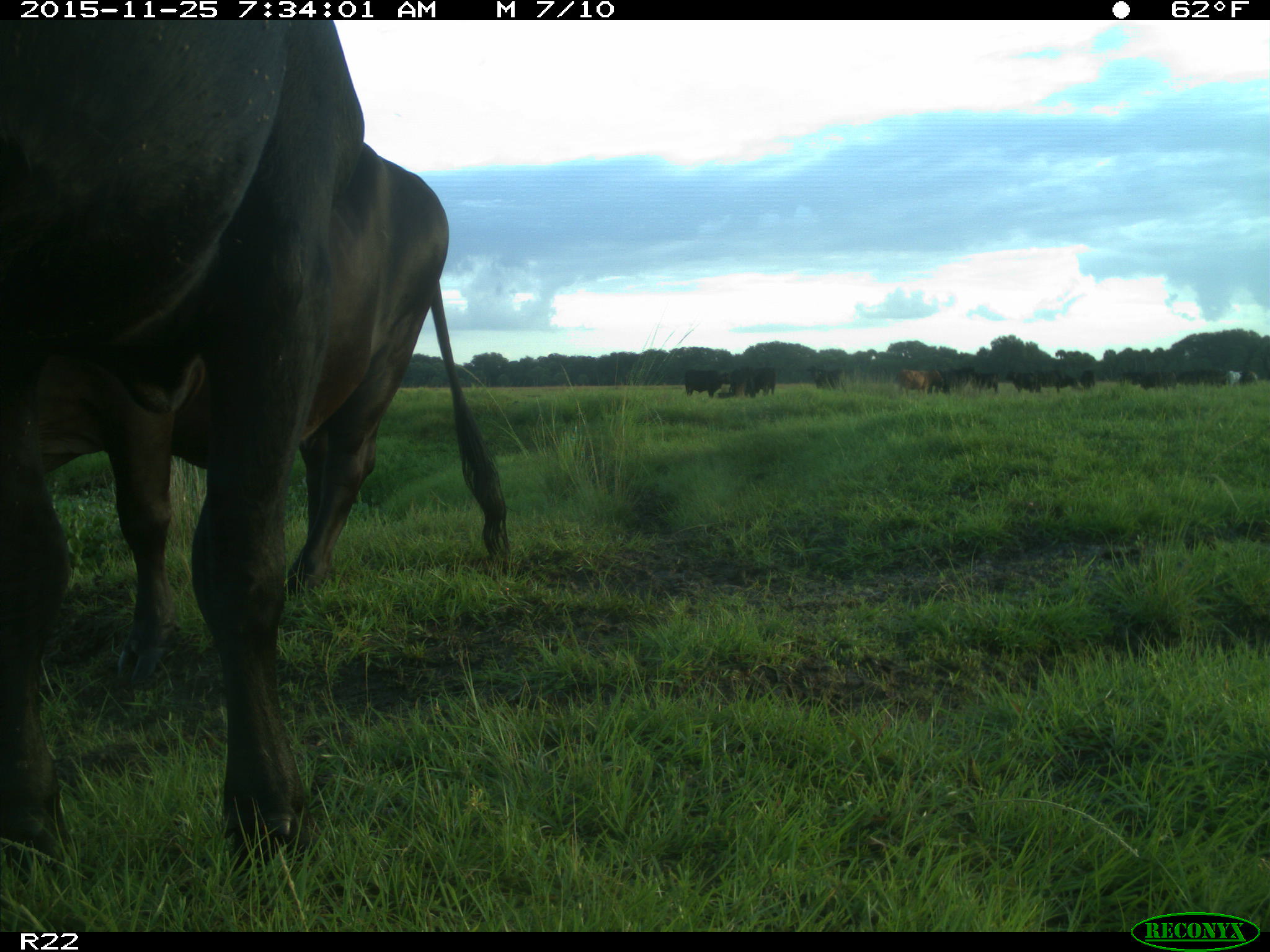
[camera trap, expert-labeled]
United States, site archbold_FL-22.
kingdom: Animalia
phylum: Chordata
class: Mammalia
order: Artiodactyla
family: Bovidae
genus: Bos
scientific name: Bos taurus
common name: domestic cow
Bos taurus (domestic cow).